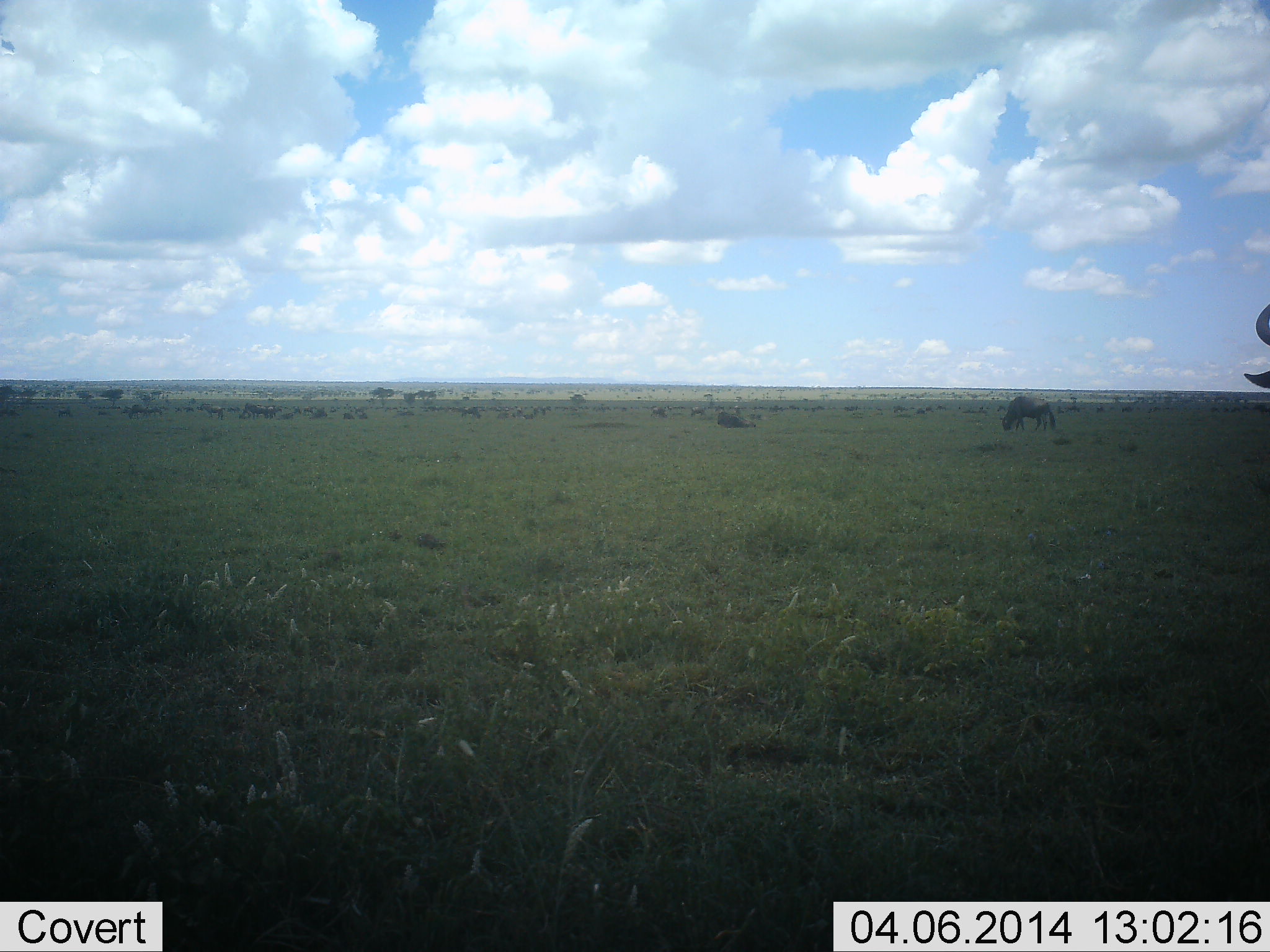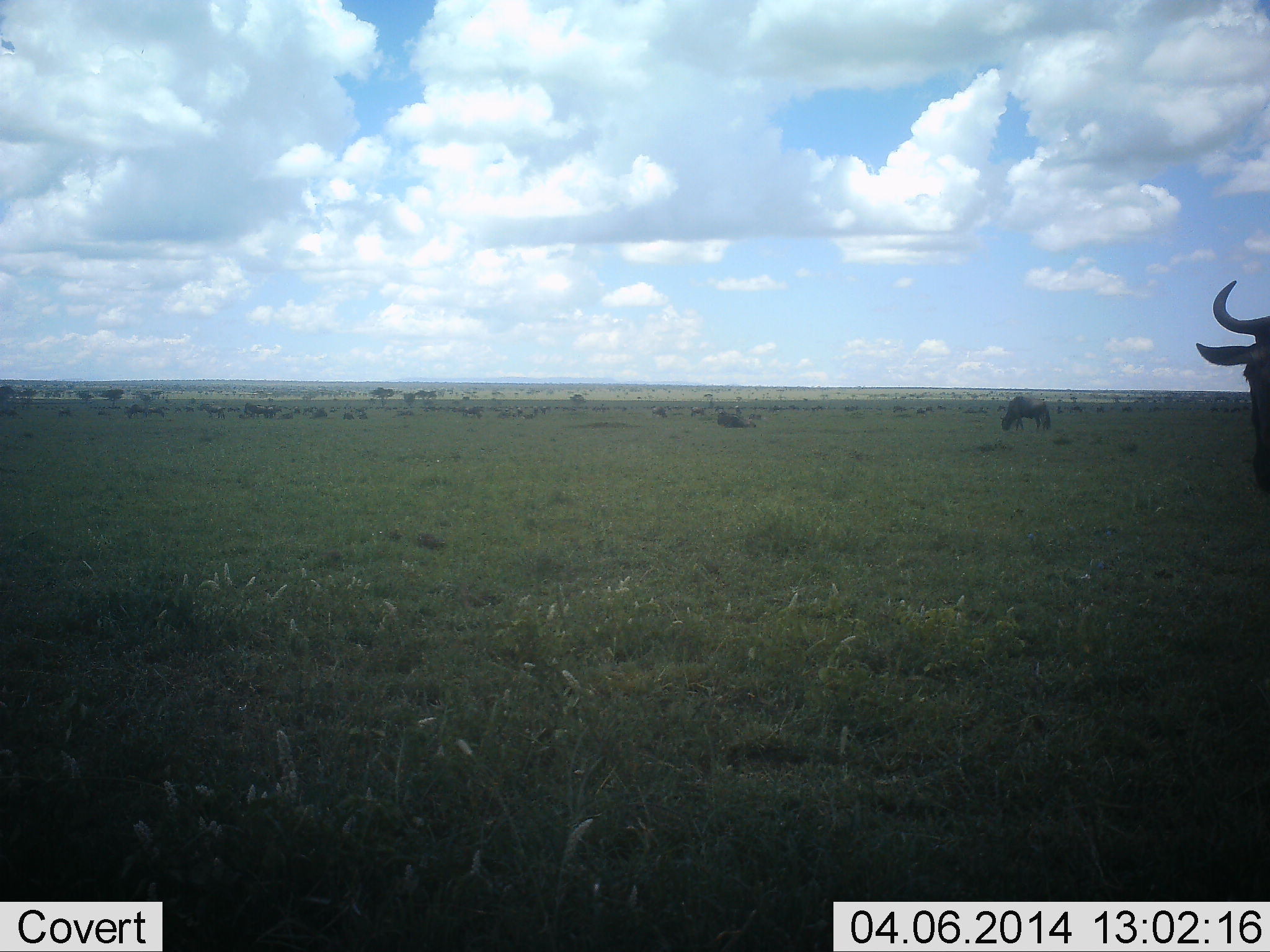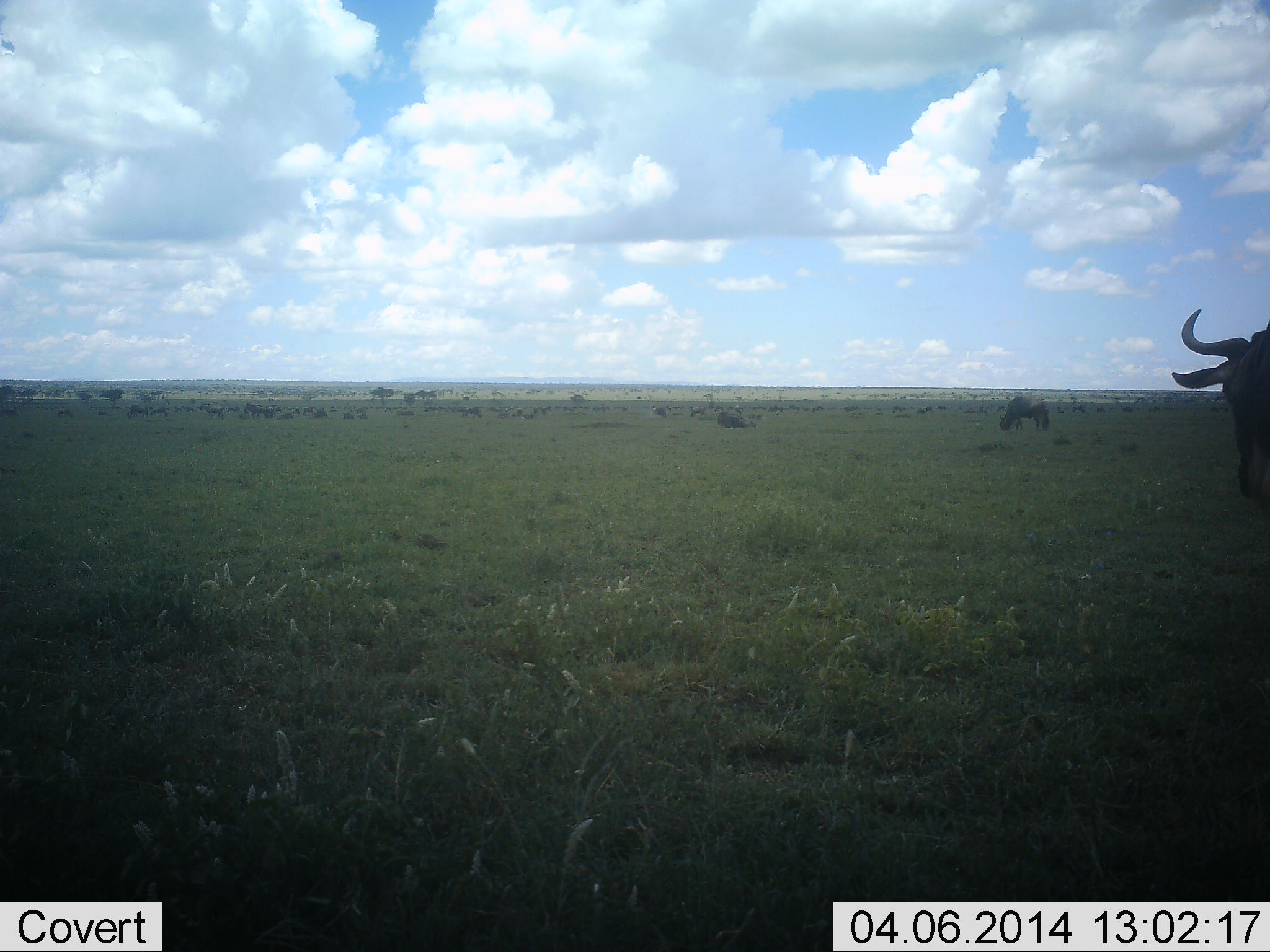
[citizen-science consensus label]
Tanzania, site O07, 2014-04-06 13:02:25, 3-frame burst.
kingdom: Animalia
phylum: Chordata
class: Mammalia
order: Artiodactyla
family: Bovidae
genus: Connochaetes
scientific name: Connochaetes taurinus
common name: blue wildebeest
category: wildebeest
Wildebeest (blue wildebeest) (Connochaetes taurinus), count 11-50. Behavior (volunteer vote fractions): standing 80%, resting 20%, moving 30%, interacting 0%. Young present (vote fraction): 0%. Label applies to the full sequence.